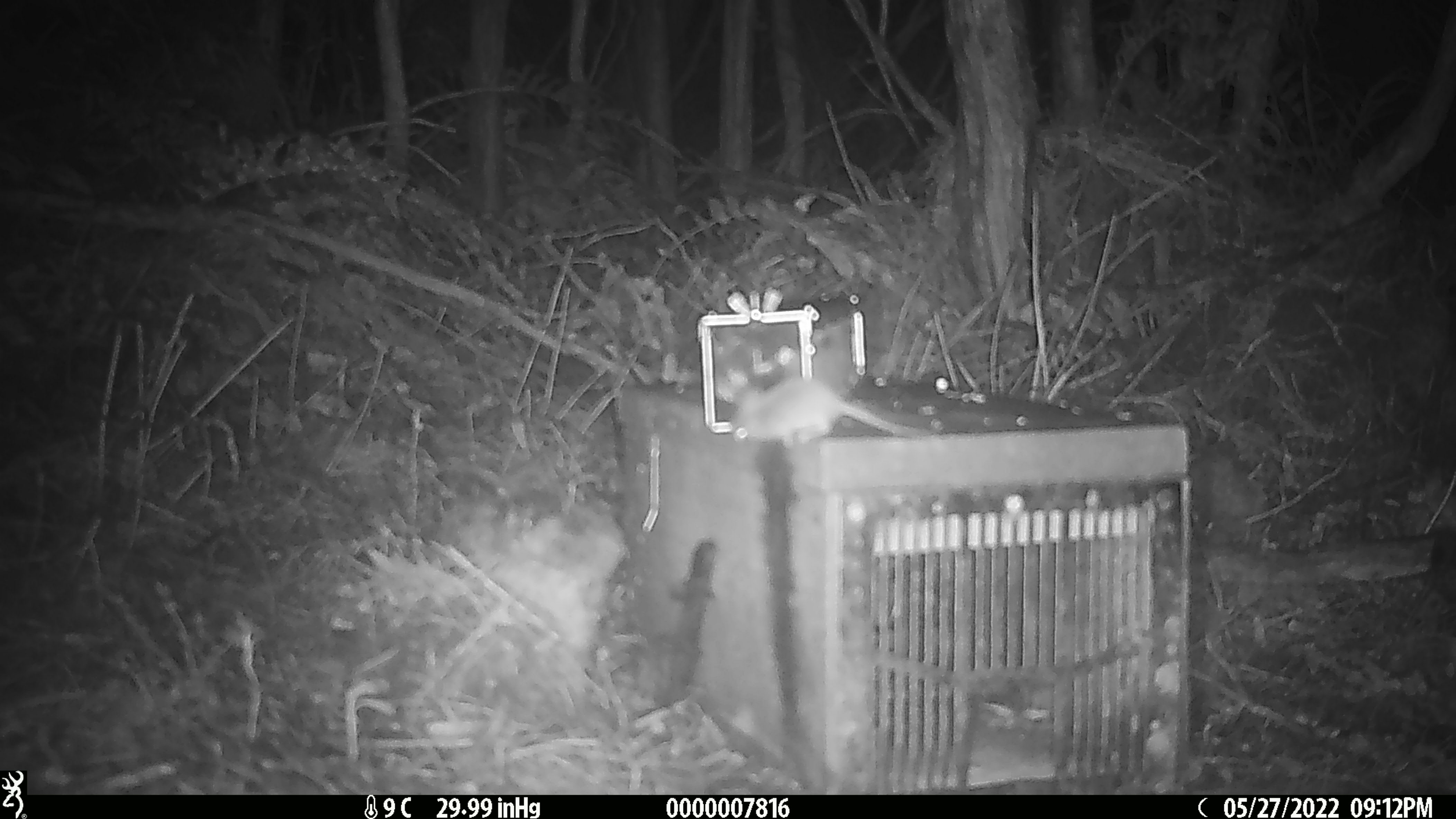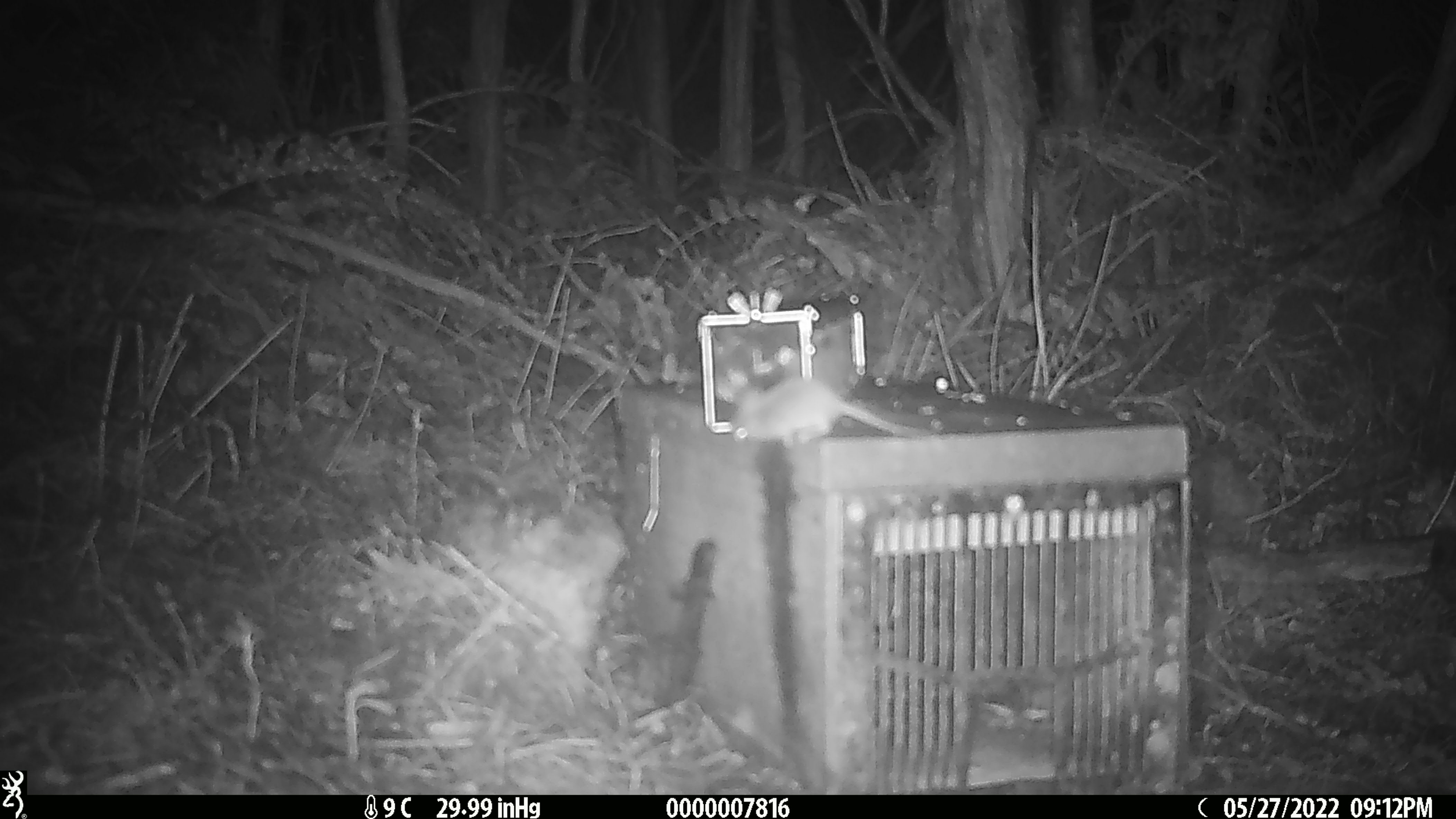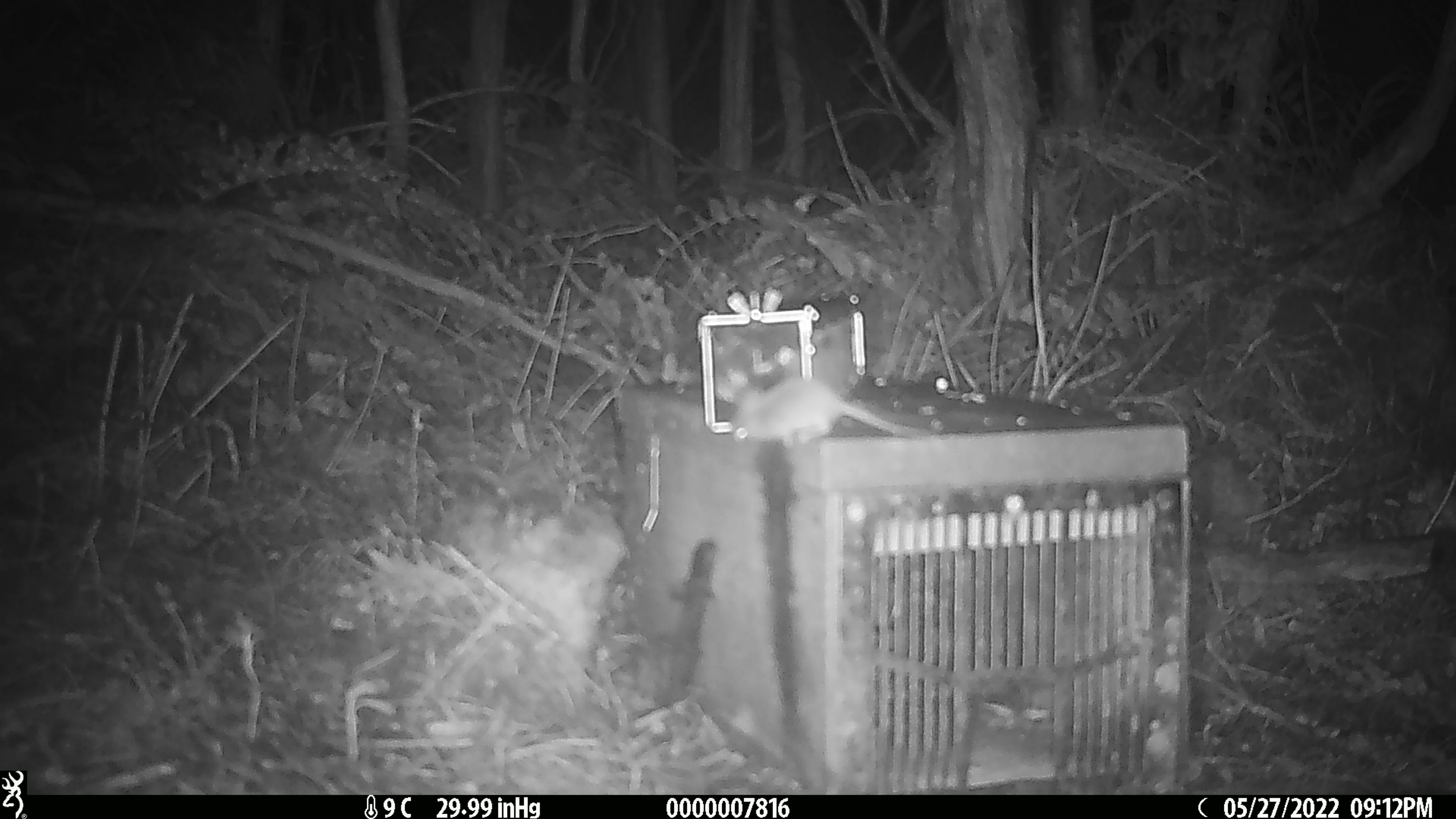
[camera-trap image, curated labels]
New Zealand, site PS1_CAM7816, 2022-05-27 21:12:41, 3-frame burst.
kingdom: Animalia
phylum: Chordata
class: Mammalia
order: Rodentia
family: Muridae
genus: Mus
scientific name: Mus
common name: mouse